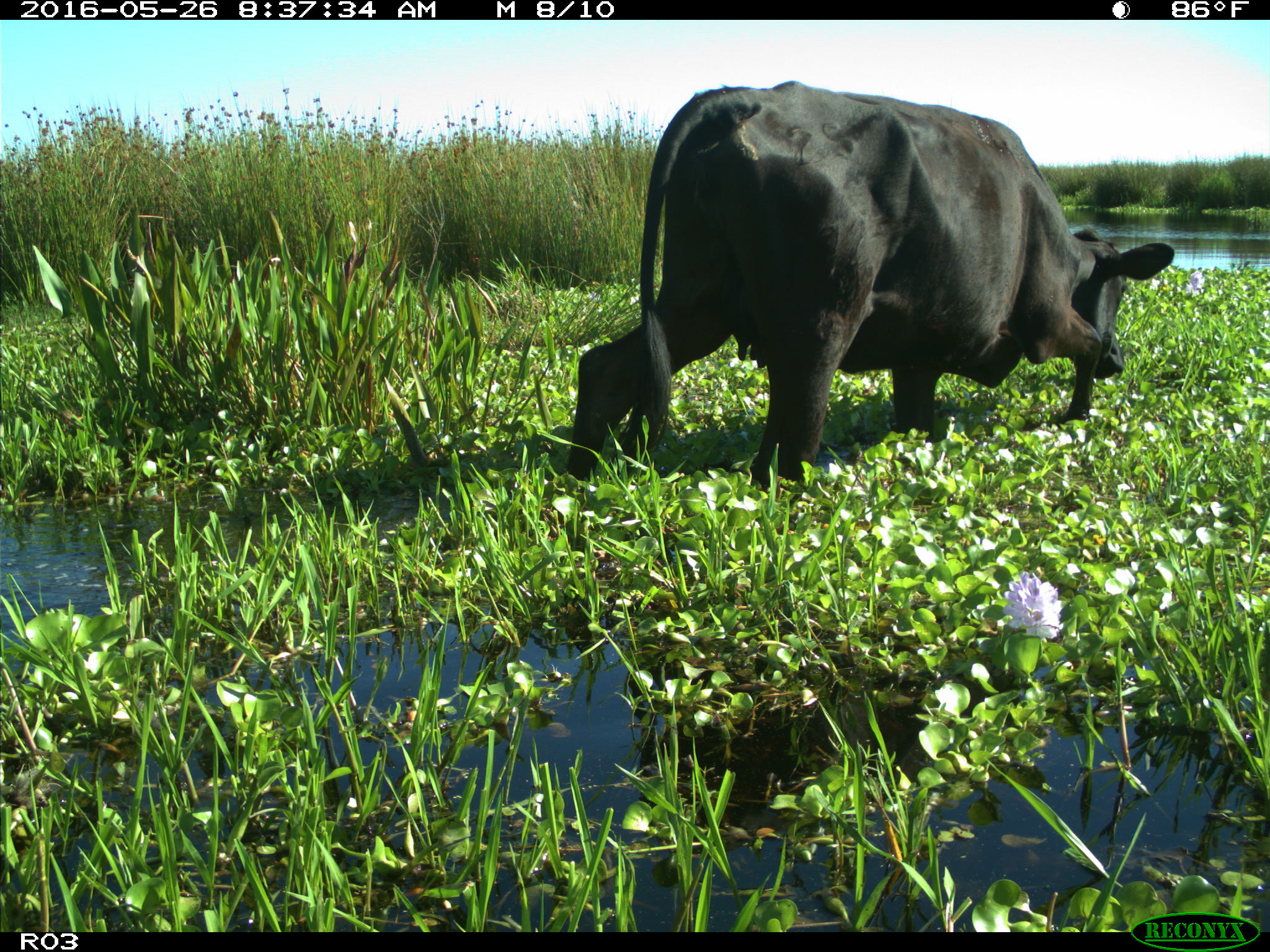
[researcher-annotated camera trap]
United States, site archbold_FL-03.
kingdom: Animalia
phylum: Chordata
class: Mammalia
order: Artiodactyla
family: Bovidae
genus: Bos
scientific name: Bos taurus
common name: domestic cow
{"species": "Bos taurus (domestic cow)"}